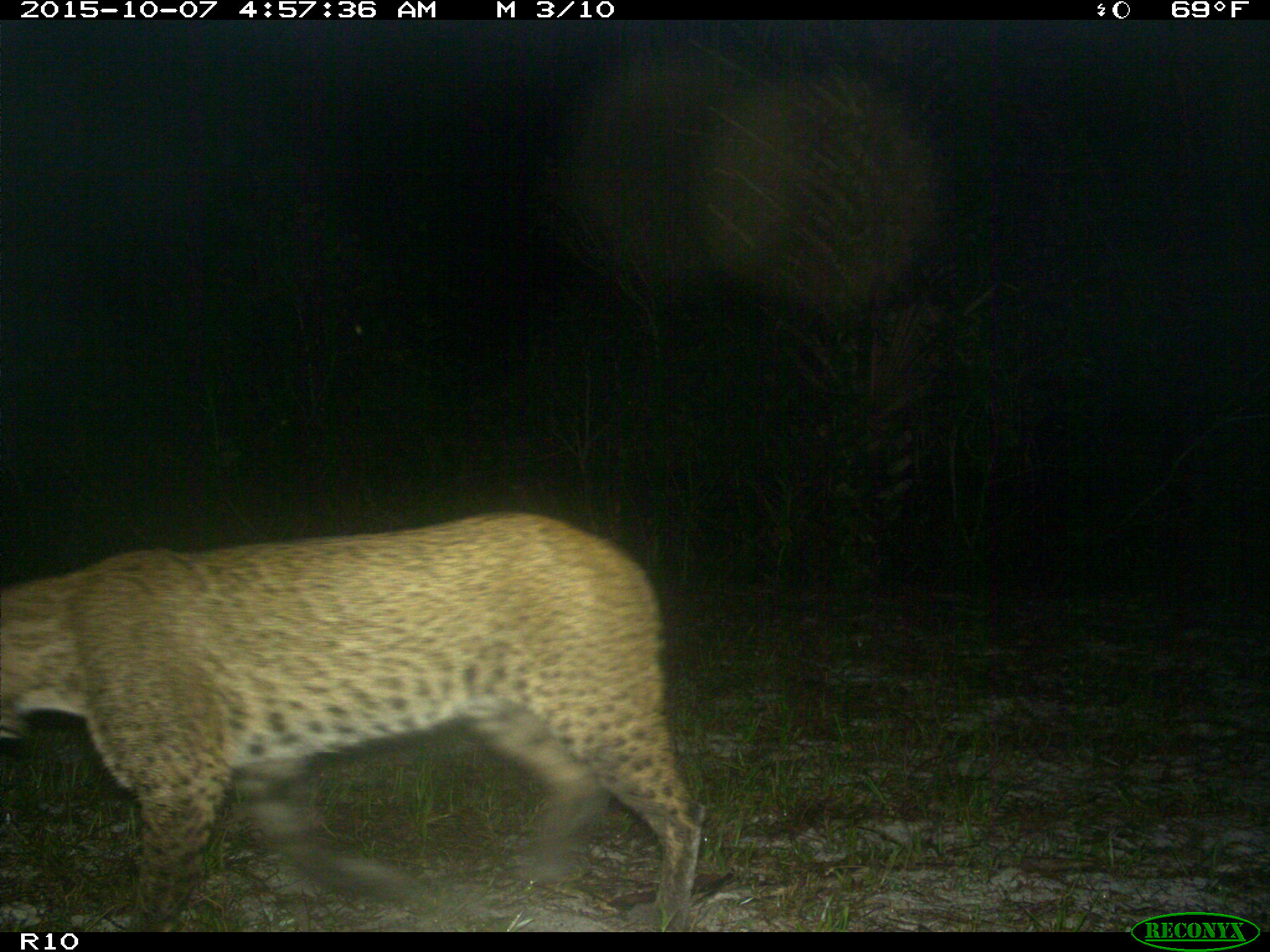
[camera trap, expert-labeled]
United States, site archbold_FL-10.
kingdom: Animalia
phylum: Chordata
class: Mammalia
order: Carnivora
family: Felidae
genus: Lynx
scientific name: Lynx rufus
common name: bobcat